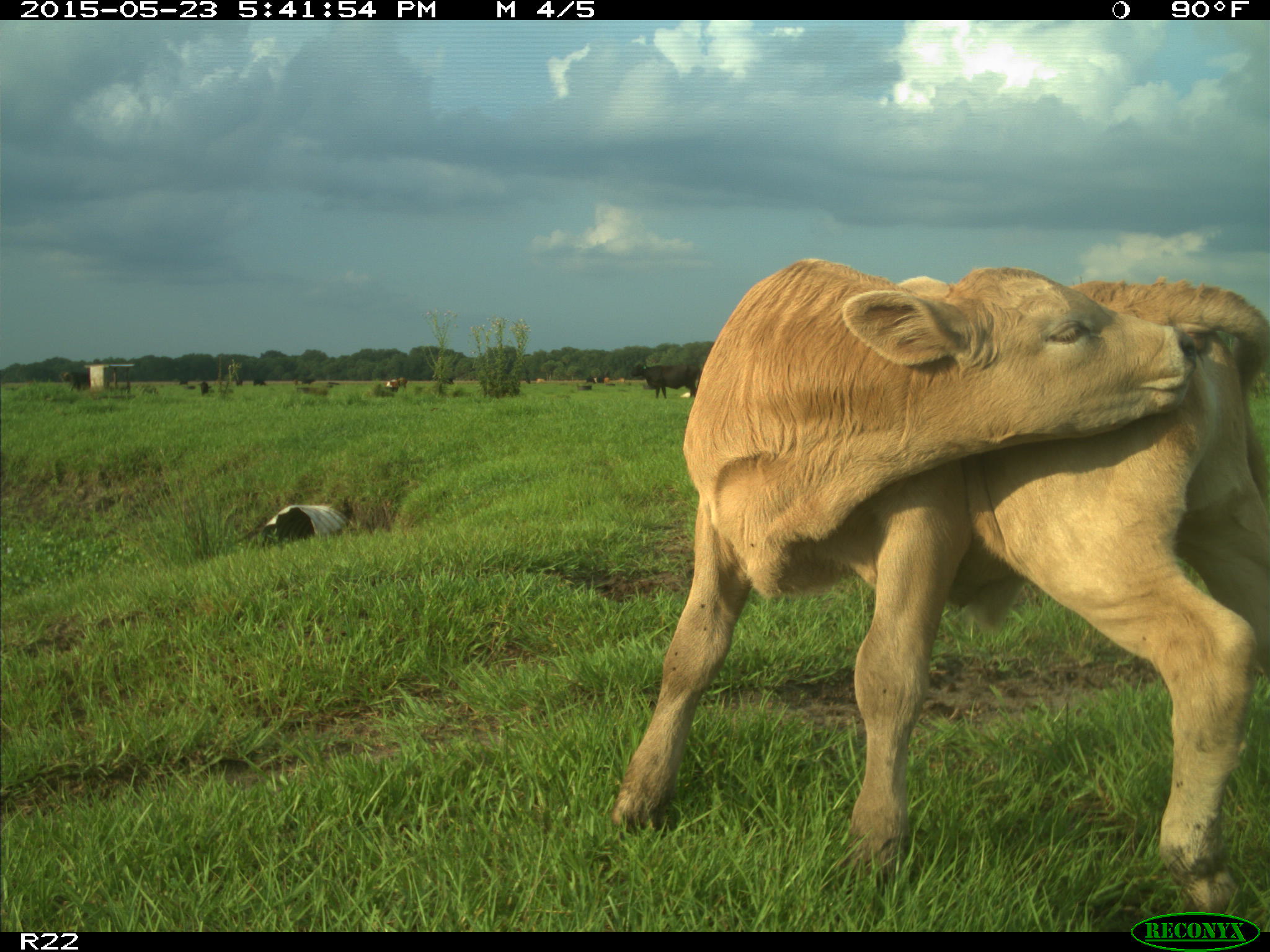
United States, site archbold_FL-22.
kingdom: Animalia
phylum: Chordata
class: Mammalia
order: Artiodactyla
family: Bovidae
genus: Bos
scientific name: Bos taurus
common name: domestic cow